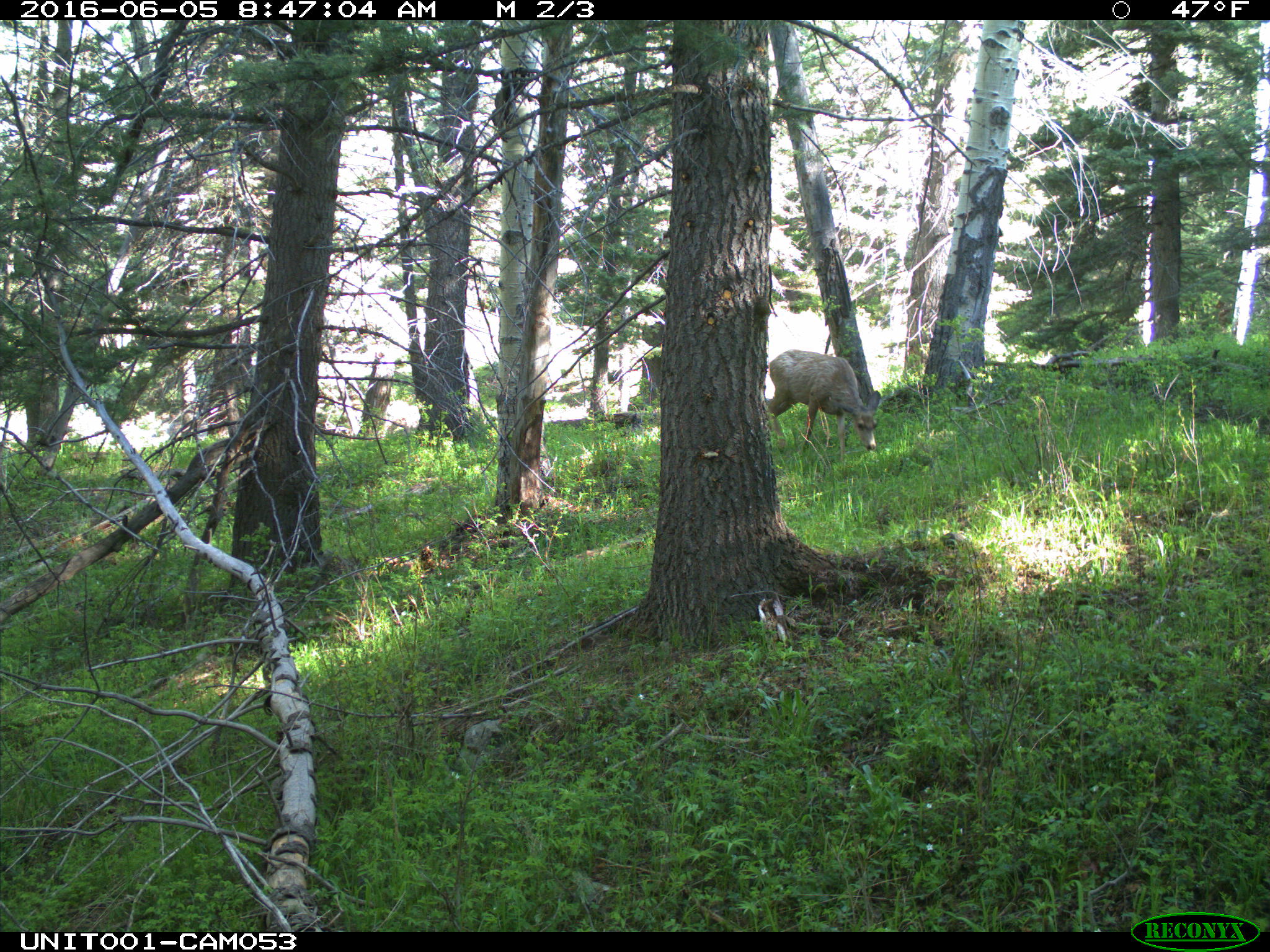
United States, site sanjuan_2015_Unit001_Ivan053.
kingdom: Animalia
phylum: Chordata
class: Mammalia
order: Artiodactyla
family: Cervidae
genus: Odocoileus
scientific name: Odocoileus hemionus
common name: mule deer